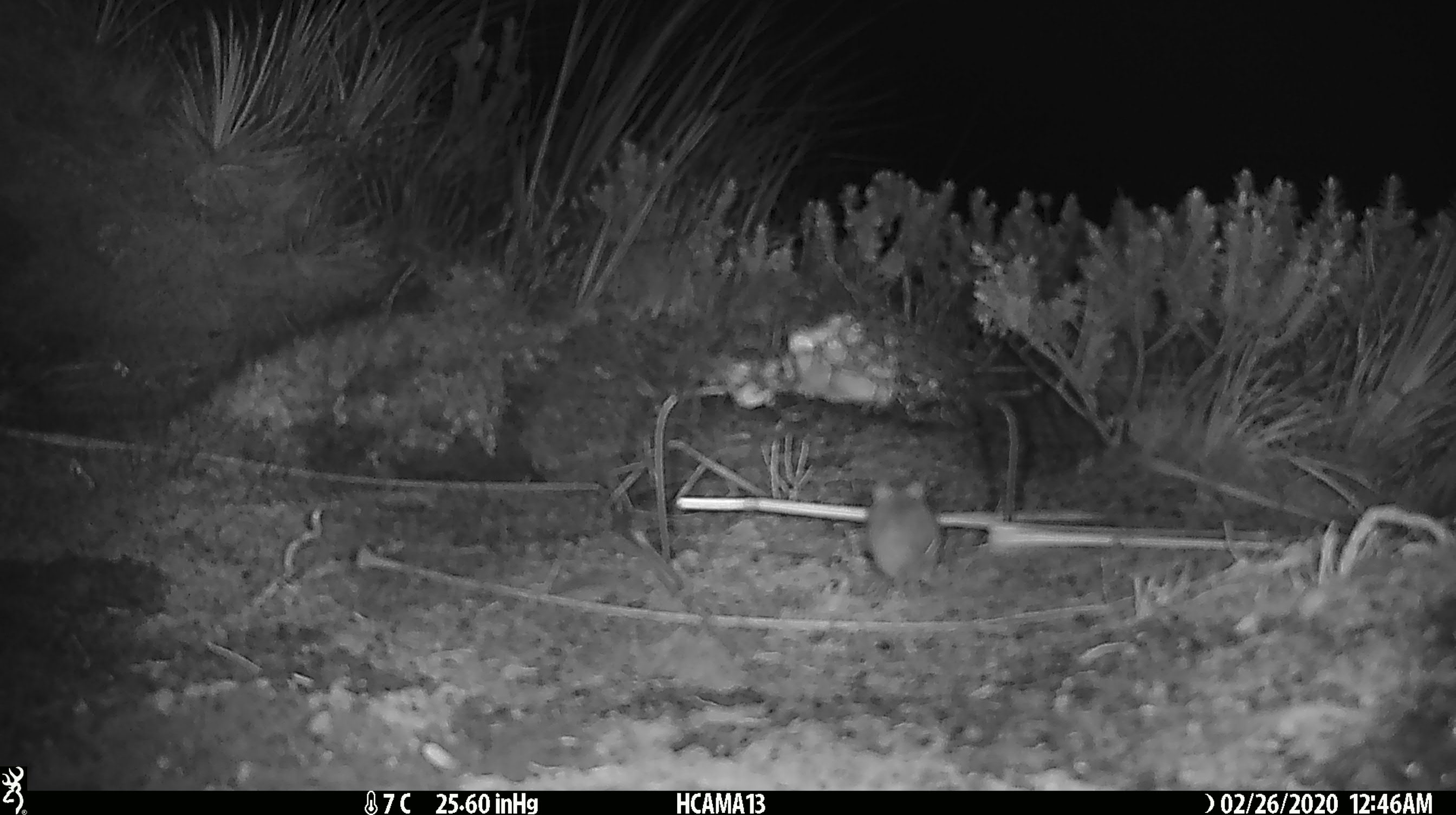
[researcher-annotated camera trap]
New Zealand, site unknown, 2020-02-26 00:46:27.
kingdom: Animalia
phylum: Chordata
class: Mammalia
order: Rodentia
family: Muridae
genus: Mus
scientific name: Mus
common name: mouse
Mouse (Mus).